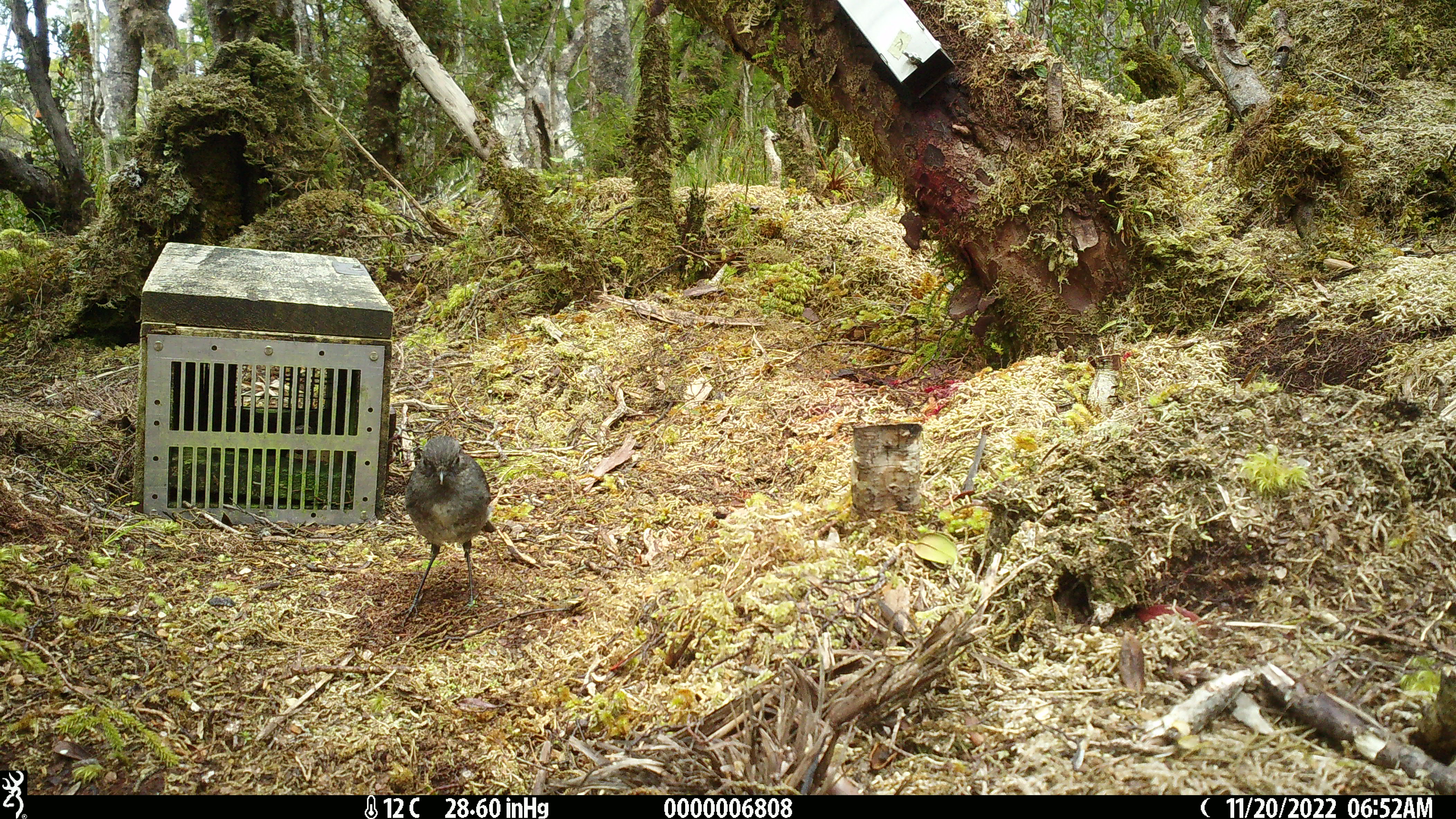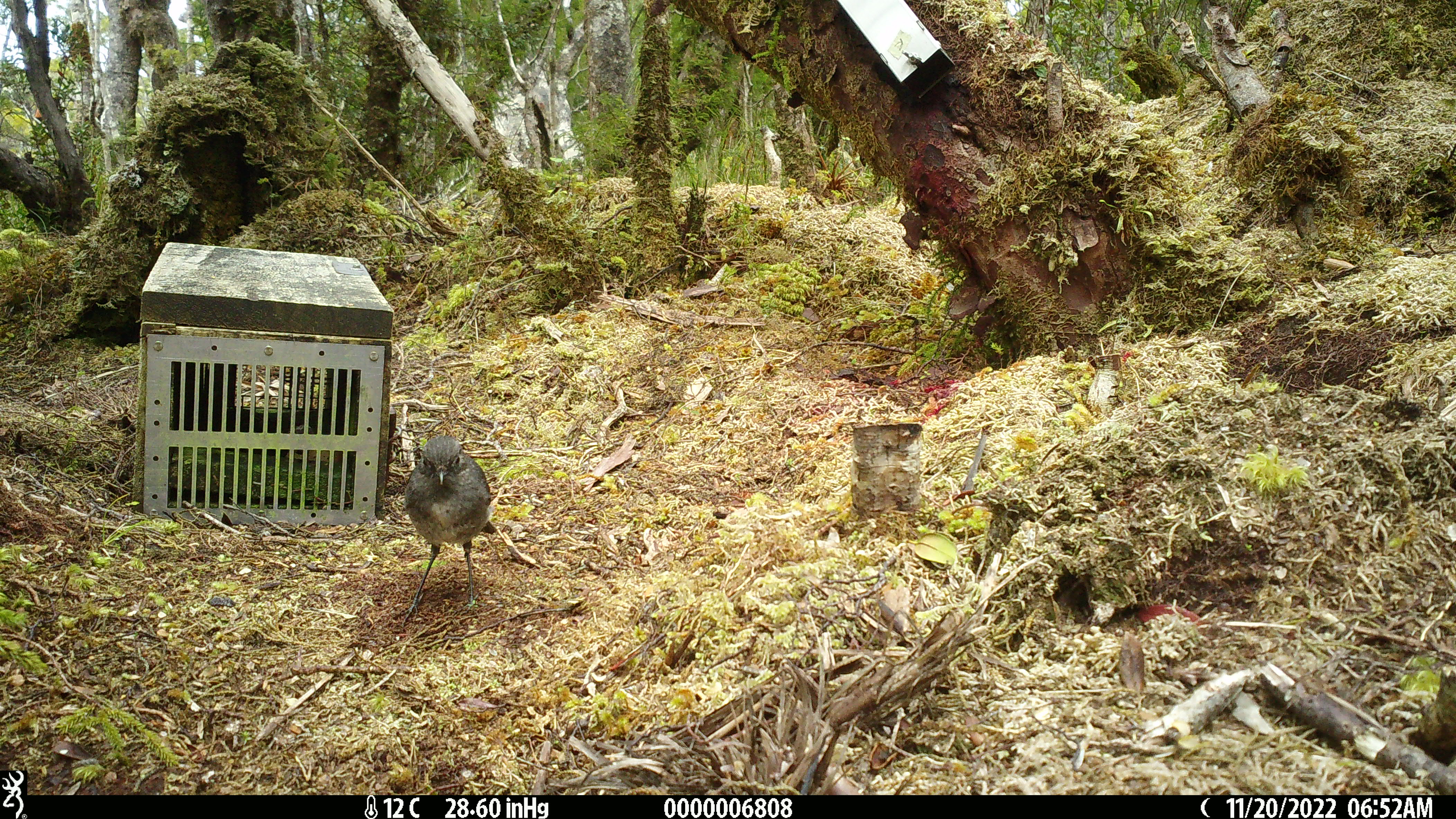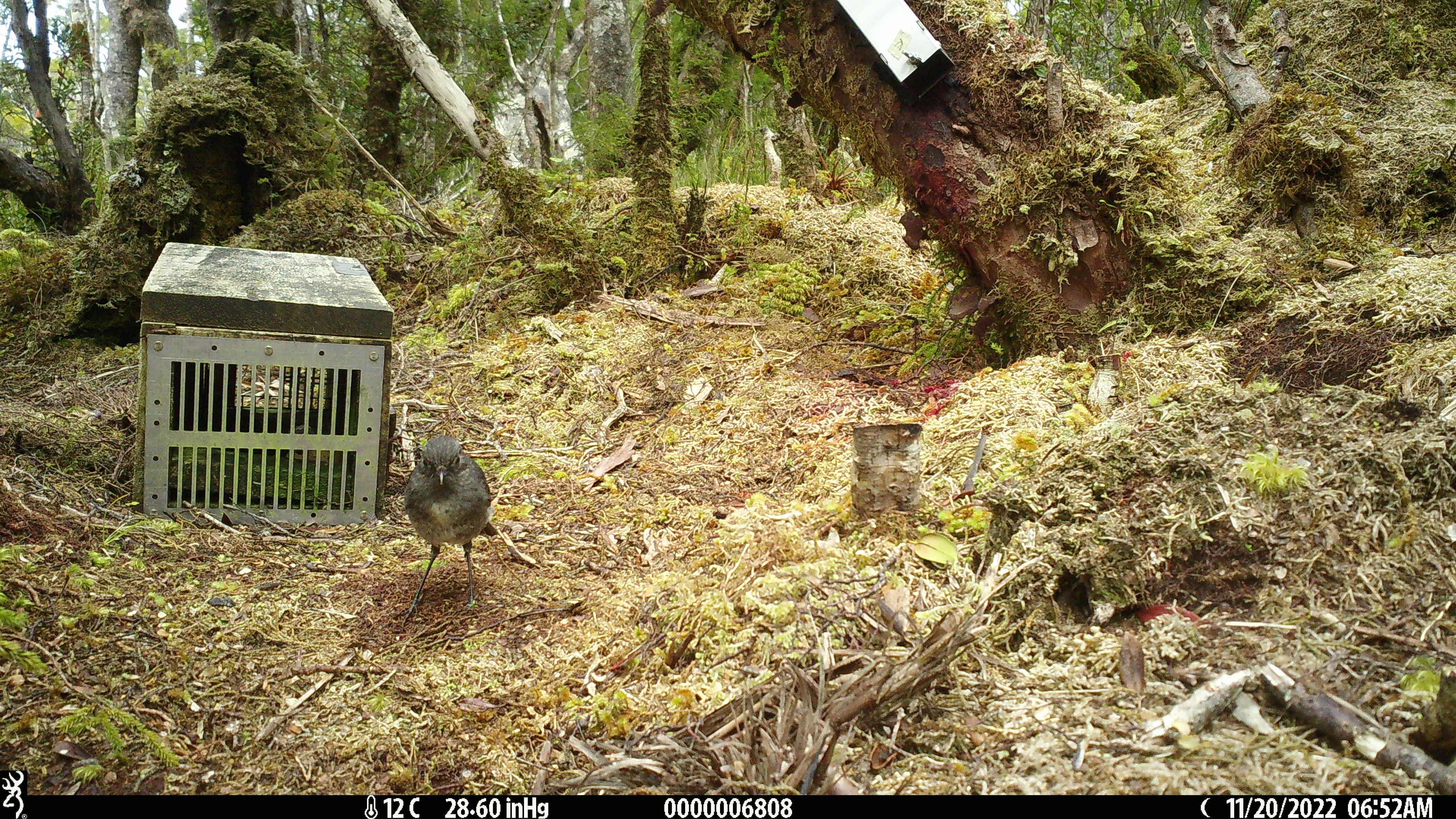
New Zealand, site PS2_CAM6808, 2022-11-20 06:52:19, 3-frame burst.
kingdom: Animalia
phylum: Chordata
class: Aves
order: Passeriformes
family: Petroicidae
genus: Petroica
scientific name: Petroica australis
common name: new zealand robin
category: robin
Robin (new zealand robin) (Petroica australis).